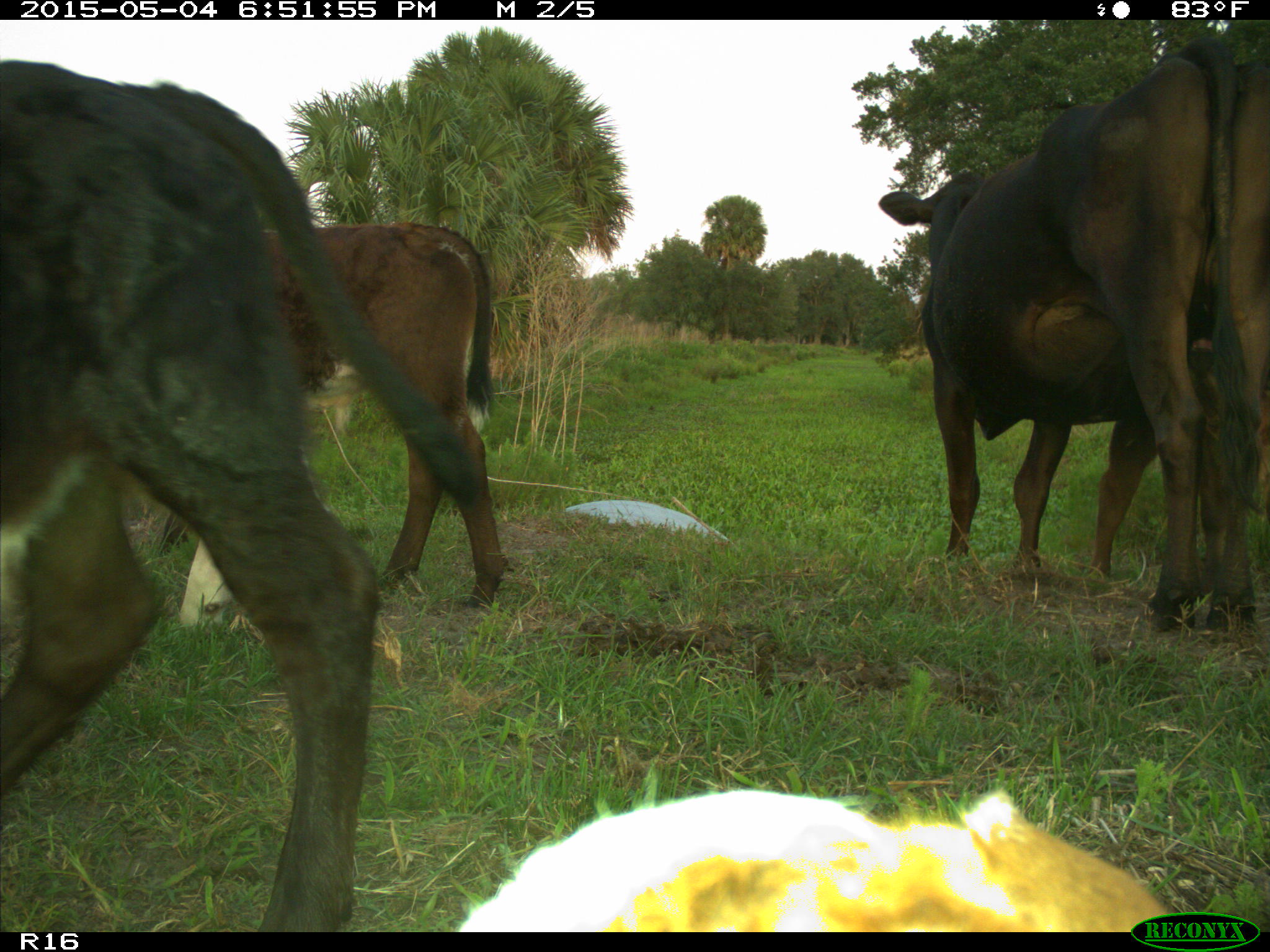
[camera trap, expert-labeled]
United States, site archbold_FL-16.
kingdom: Animalia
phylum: Chordata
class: Mammalia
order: Artiodactyla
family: Bovidae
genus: Bos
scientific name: Bos taurus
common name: domestic cow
Bos taurus (domestic cow).